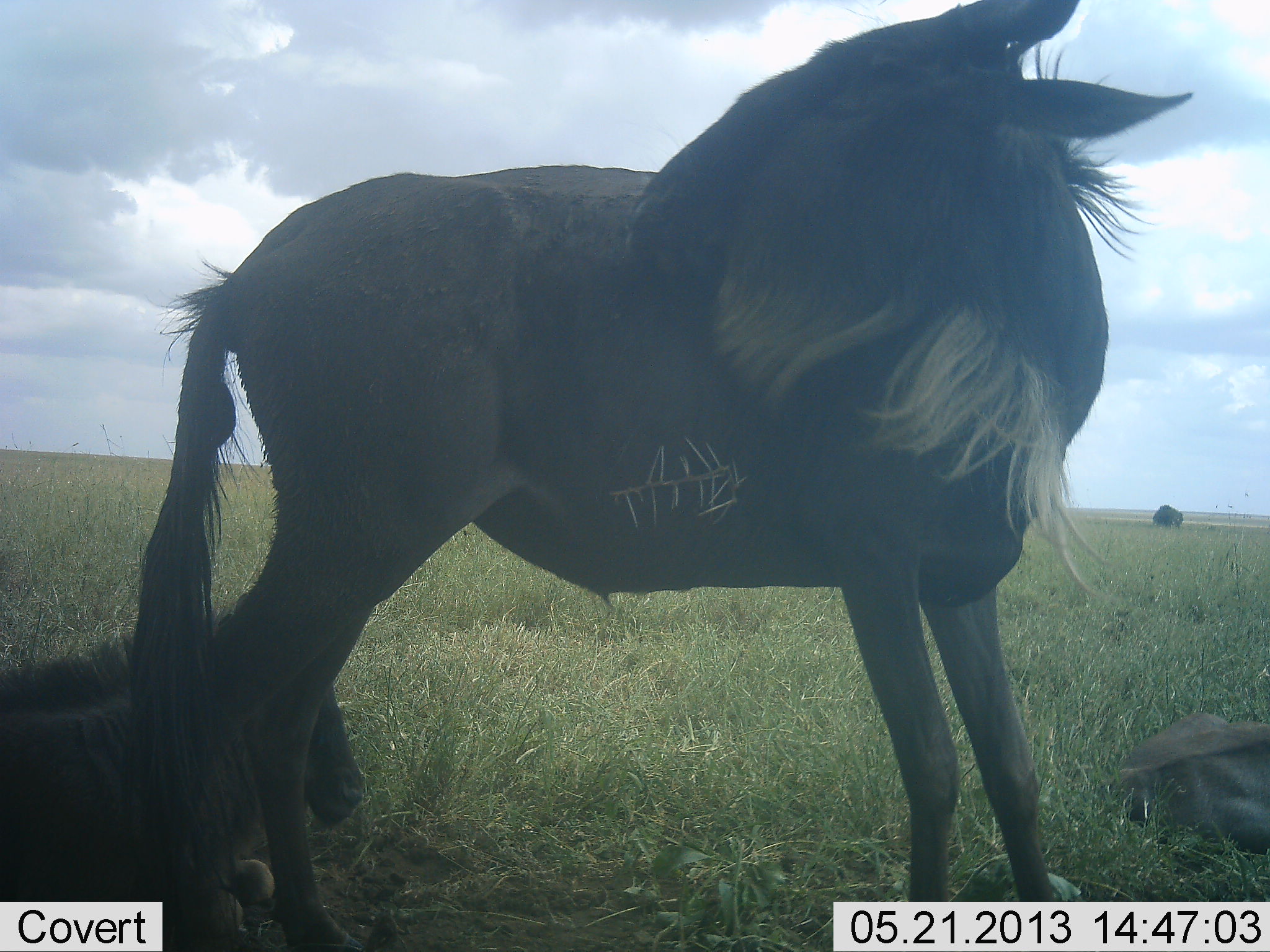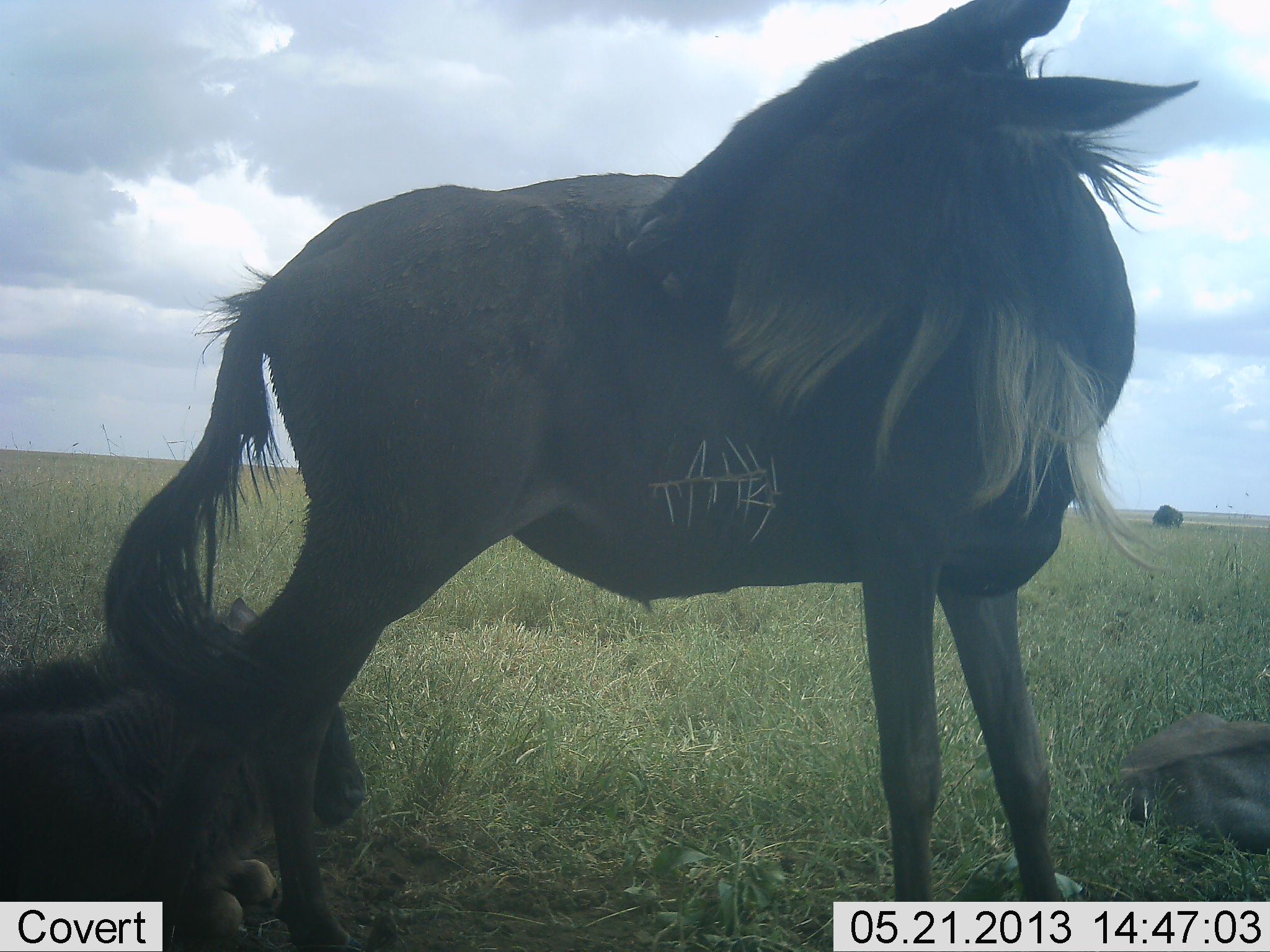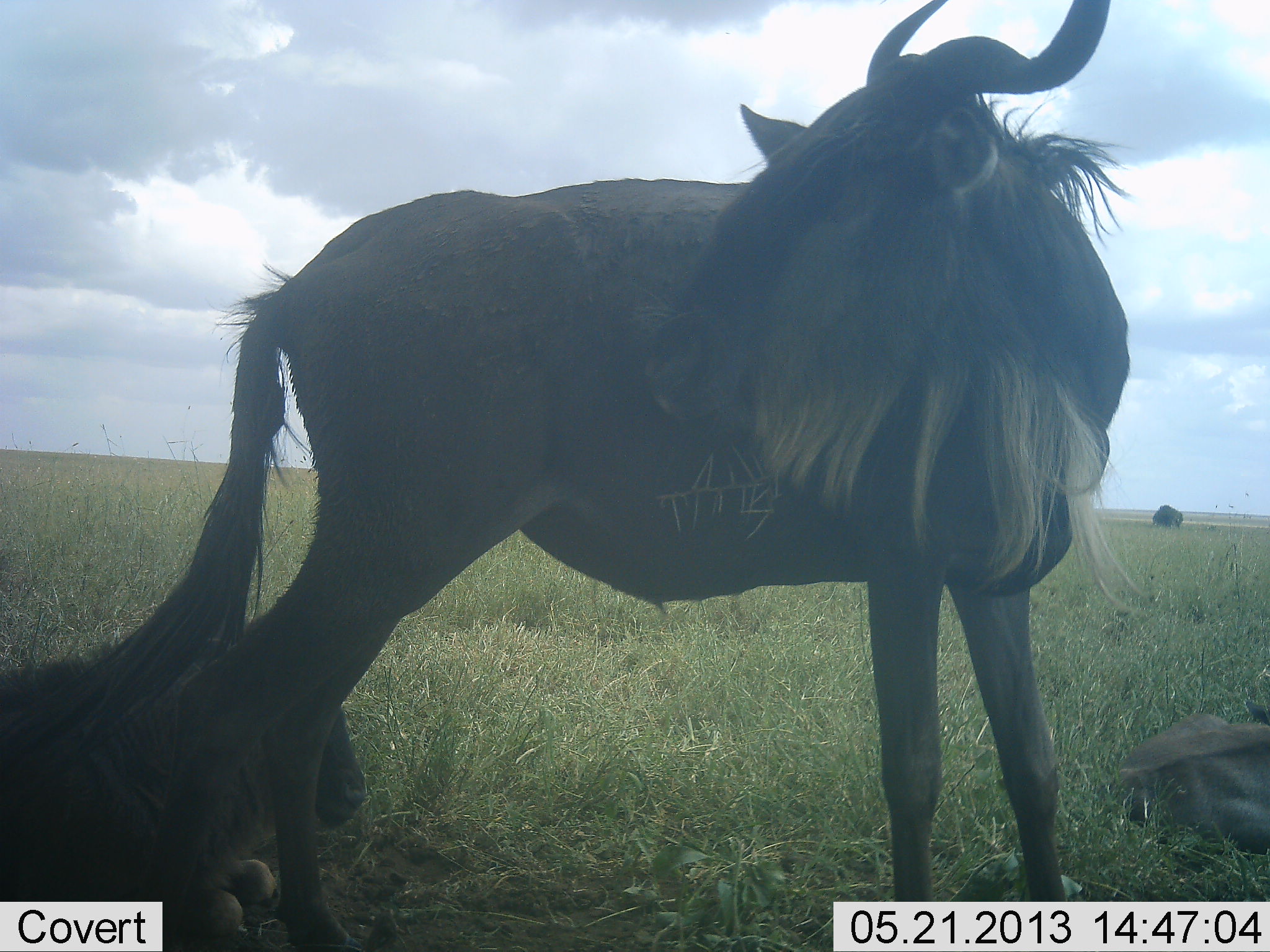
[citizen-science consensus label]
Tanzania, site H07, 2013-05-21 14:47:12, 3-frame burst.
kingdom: Animalia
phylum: Chordata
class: Mammalia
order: Artiodactyla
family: Bovidae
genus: Connochaetes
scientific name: Connochaetes taurinus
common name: blue wildebeest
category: wildebeest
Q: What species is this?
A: Wildebeest (blue wildebeest) (Connochaetes taurinus).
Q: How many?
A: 3.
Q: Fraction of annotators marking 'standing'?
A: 79%.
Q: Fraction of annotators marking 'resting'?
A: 92%.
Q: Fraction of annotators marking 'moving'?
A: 0%.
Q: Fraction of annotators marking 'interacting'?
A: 0%.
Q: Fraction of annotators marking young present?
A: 33%.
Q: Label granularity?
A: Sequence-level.